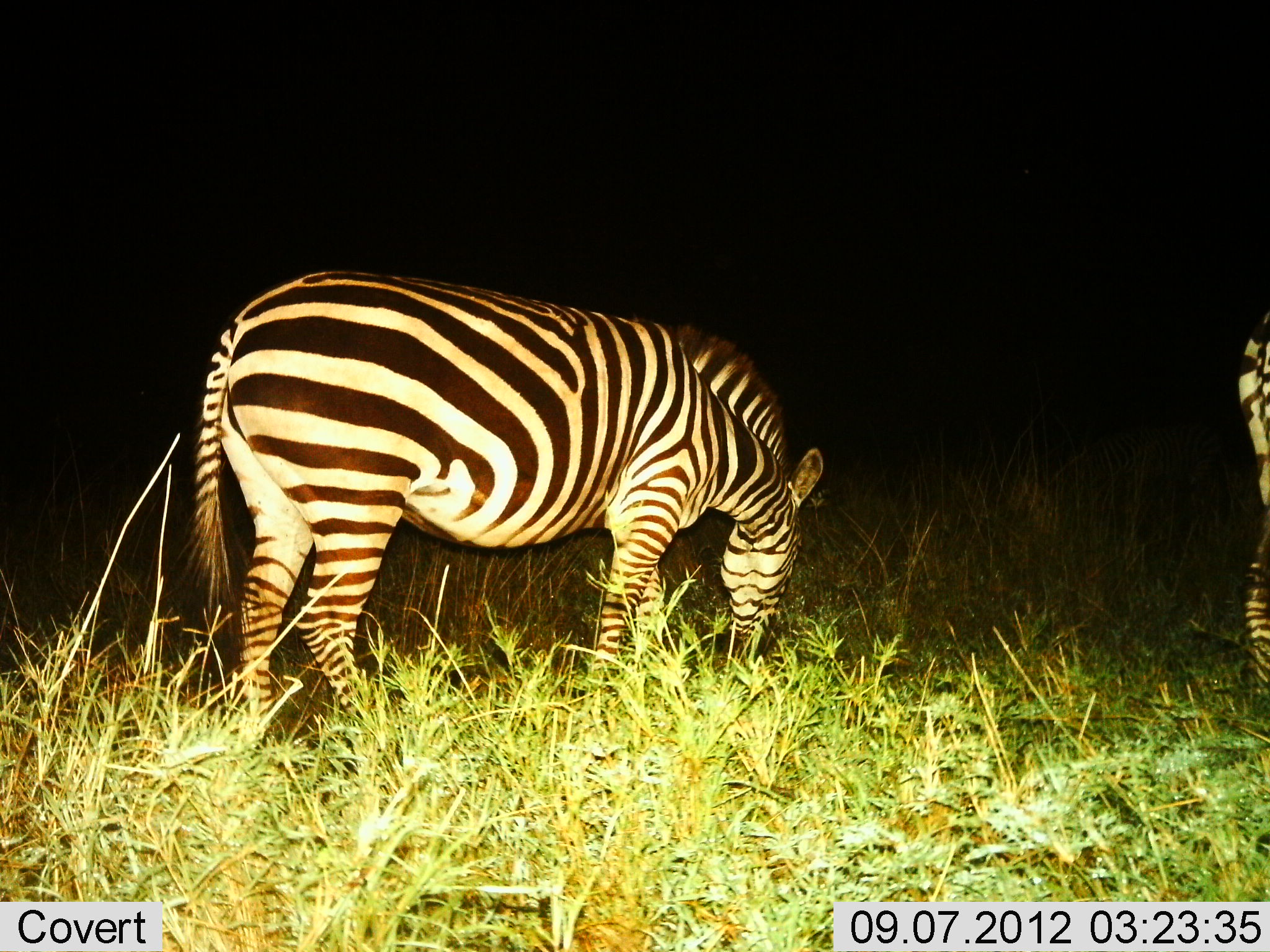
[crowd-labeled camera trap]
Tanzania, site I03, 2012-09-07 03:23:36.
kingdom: Animalia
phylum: Chordata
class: Mammalia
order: Perissodactyla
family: Equidae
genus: Equus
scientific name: Equus quagga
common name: plains zebra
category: zebra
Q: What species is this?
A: Zebra (plains zebra) (Equus quagga).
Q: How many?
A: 2.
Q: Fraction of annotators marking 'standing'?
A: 30%.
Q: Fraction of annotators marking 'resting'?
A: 0%.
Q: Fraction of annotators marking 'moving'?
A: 10%.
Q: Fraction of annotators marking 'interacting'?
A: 0%.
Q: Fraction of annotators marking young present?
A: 0%.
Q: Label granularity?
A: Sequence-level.